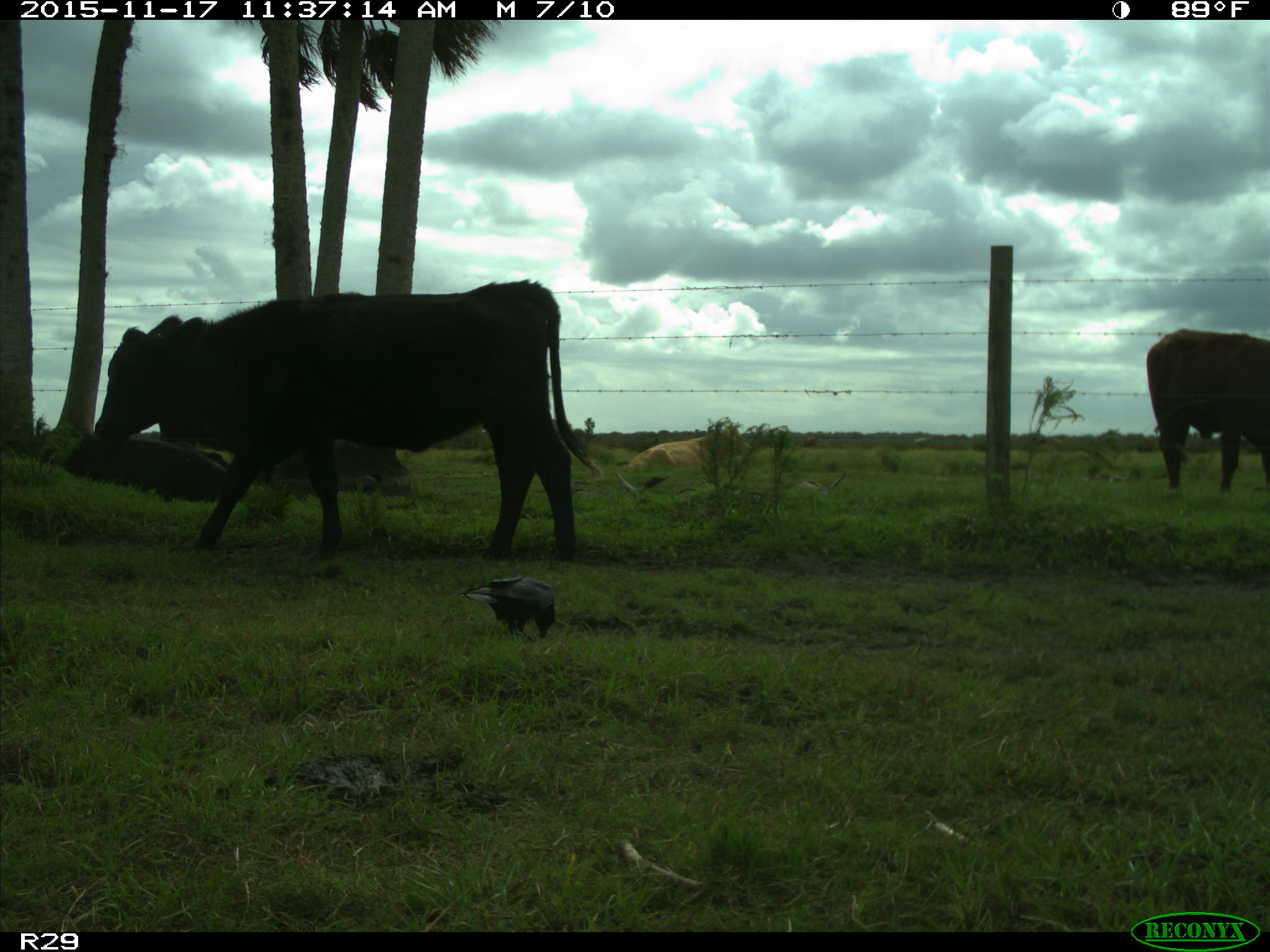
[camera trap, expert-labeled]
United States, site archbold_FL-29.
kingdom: Animalia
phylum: Chordata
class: Mammalia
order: Artiodactyla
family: Bovidae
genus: Bos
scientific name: Bos taurus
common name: domestic cow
Bos taurus (domestic cow).